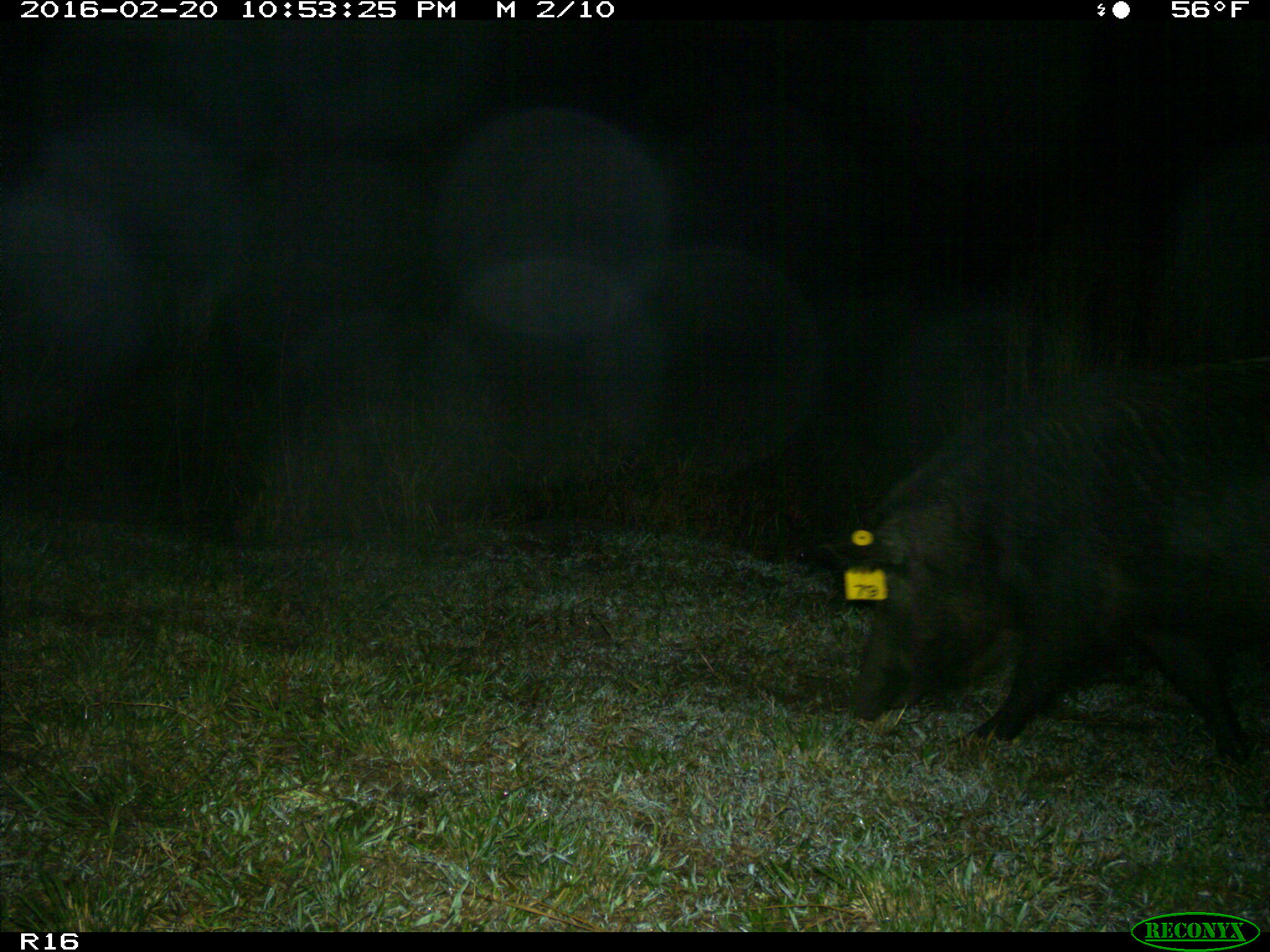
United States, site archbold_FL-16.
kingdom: Animalia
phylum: Chordata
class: Mammalia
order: Artiodactyla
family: Suidae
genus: Sus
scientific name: Sus scrofa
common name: wild boar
Sus scrofa (wild boar).